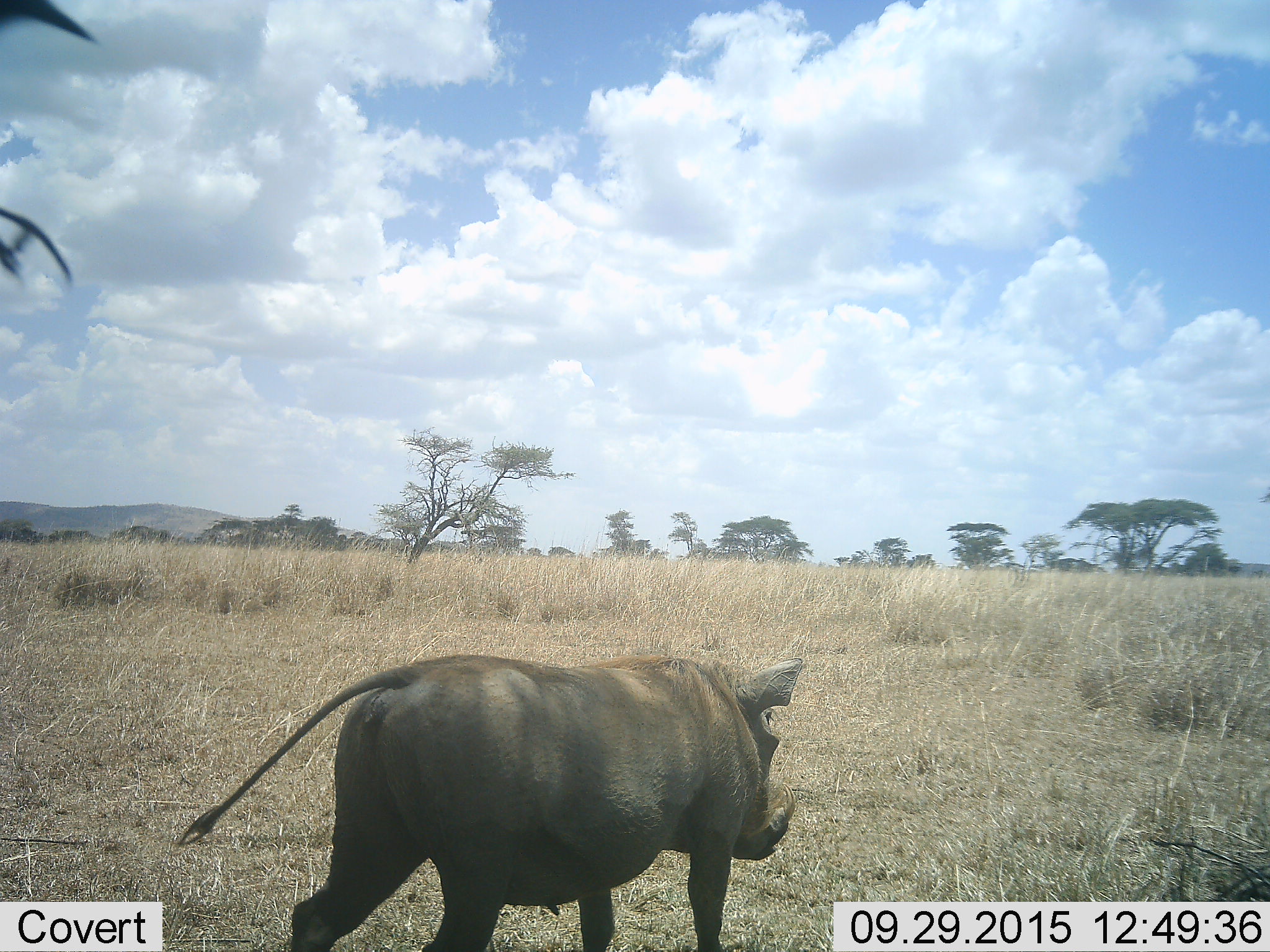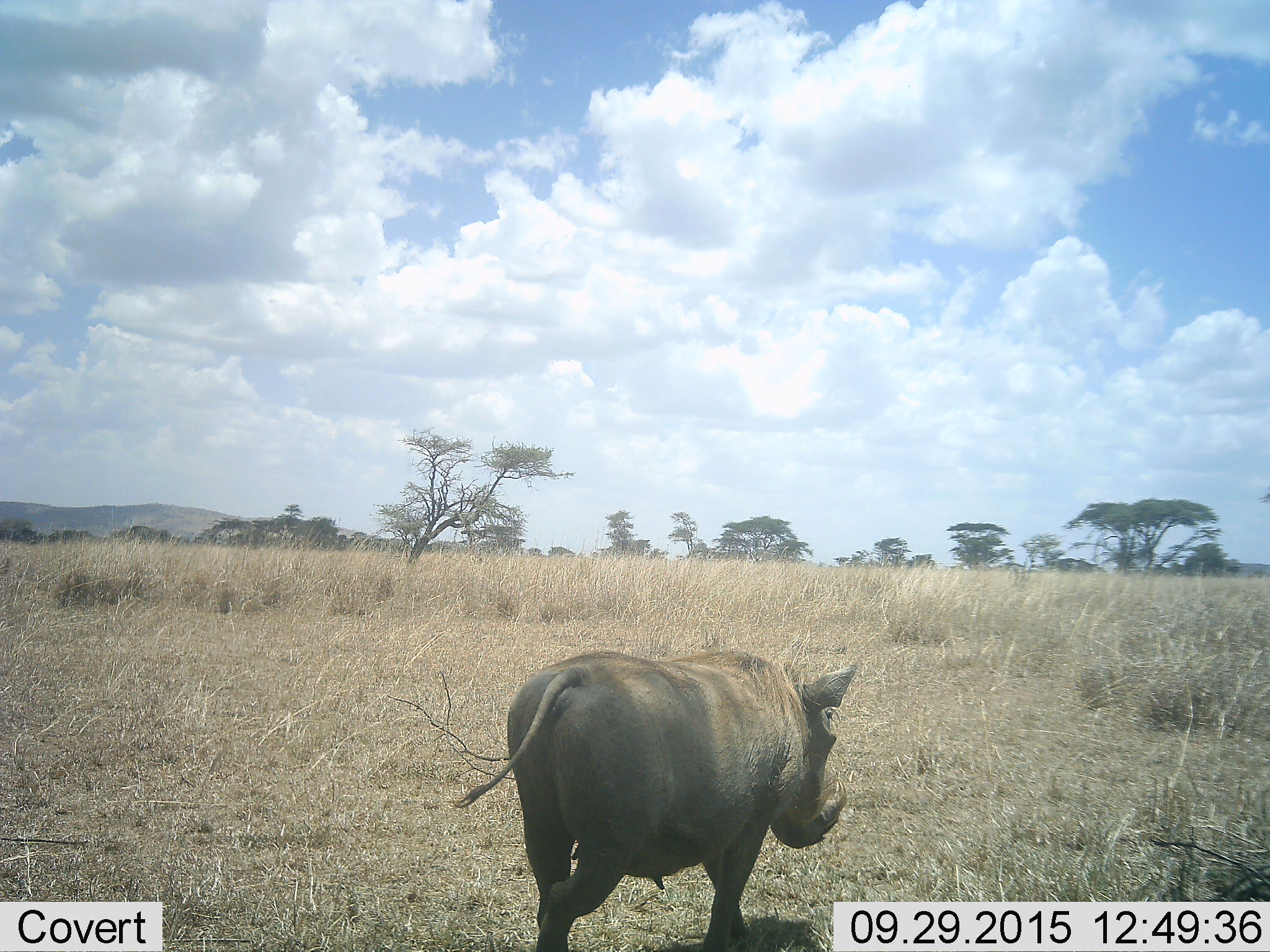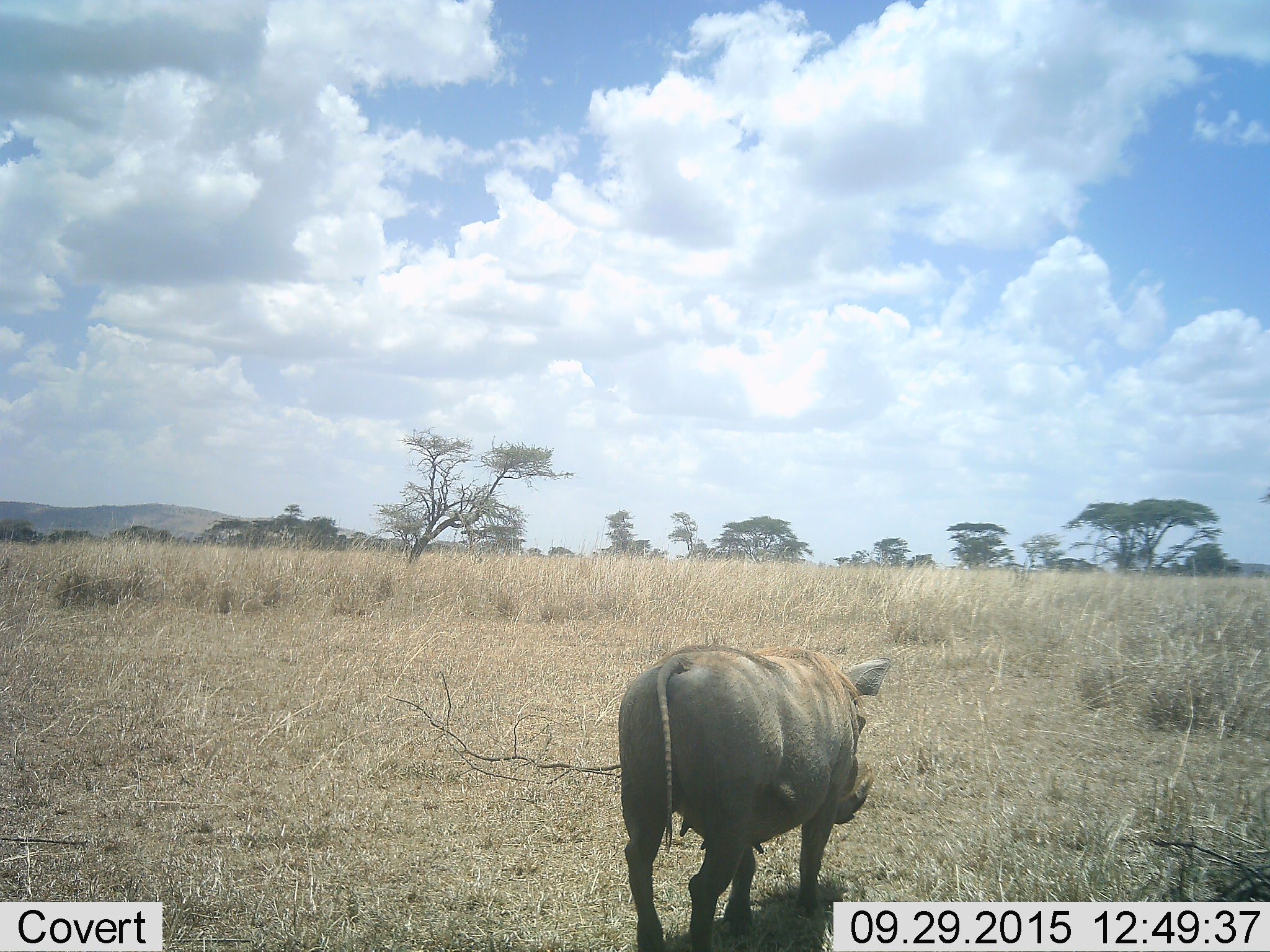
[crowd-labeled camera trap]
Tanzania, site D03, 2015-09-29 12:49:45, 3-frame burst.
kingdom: Animalia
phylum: Chordata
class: Mammalia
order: Artiodactyla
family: Suidae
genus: Phacochoerus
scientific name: Phacochoerus africanus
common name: warthog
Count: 1.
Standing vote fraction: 17%.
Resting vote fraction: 0%.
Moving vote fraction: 92%.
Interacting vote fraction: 0%.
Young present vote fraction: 0%.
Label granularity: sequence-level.